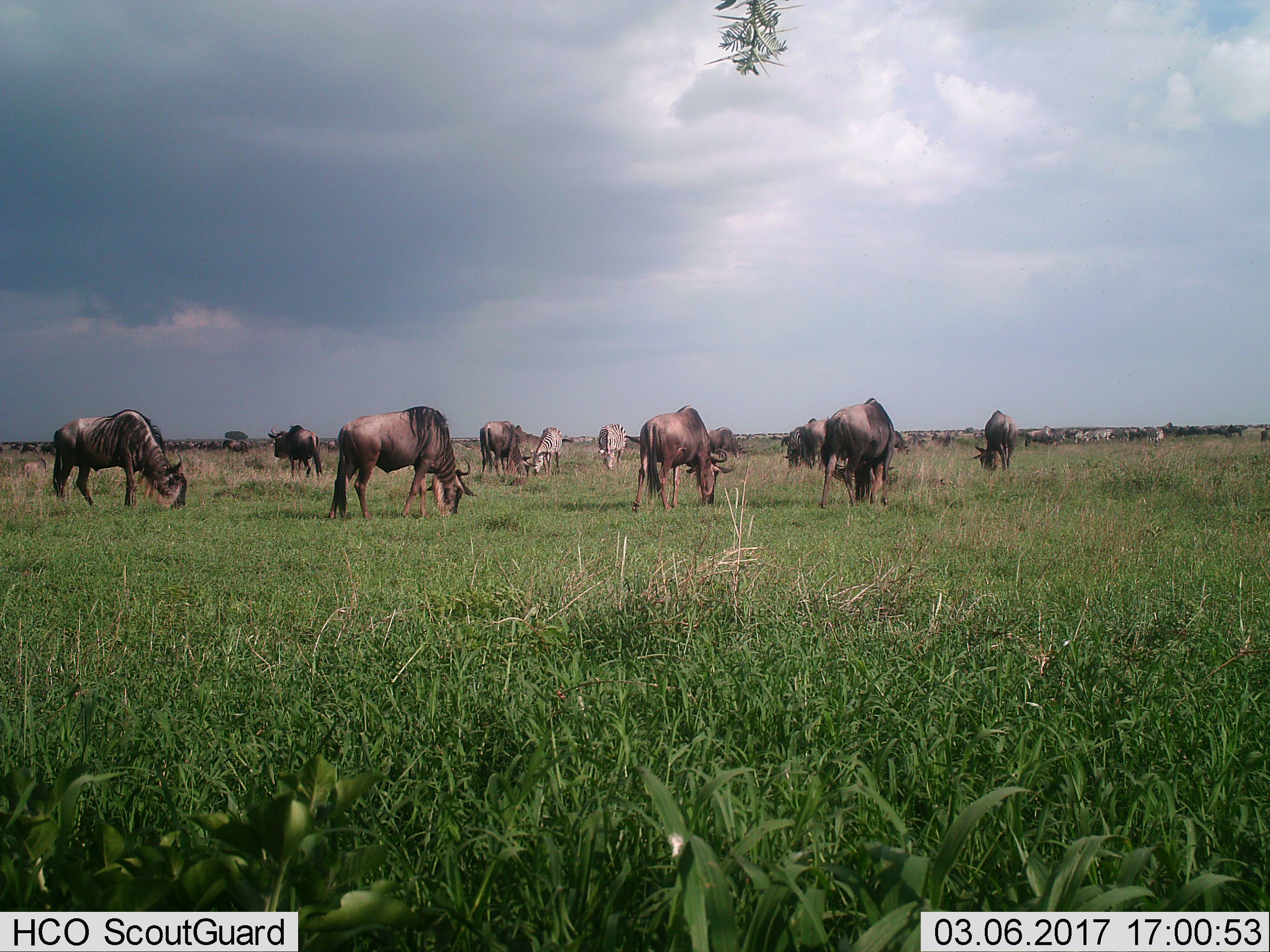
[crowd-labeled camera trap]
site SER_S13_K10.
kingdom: Animalia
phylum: Chordata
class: Mammalia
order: Artiodactyla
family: Bovidae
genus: Connochaetes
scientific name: Connochaetes taurinus taurinus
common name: blue wildebeest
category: wildebeestblue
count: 11-50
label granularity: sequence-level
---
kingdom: Animalia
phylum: Chordata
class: Mammalia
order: Perissodactyla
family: Equidae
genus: Equus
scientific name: Equus quagga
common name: plains zebra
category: zebraplains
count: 5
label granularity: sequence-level